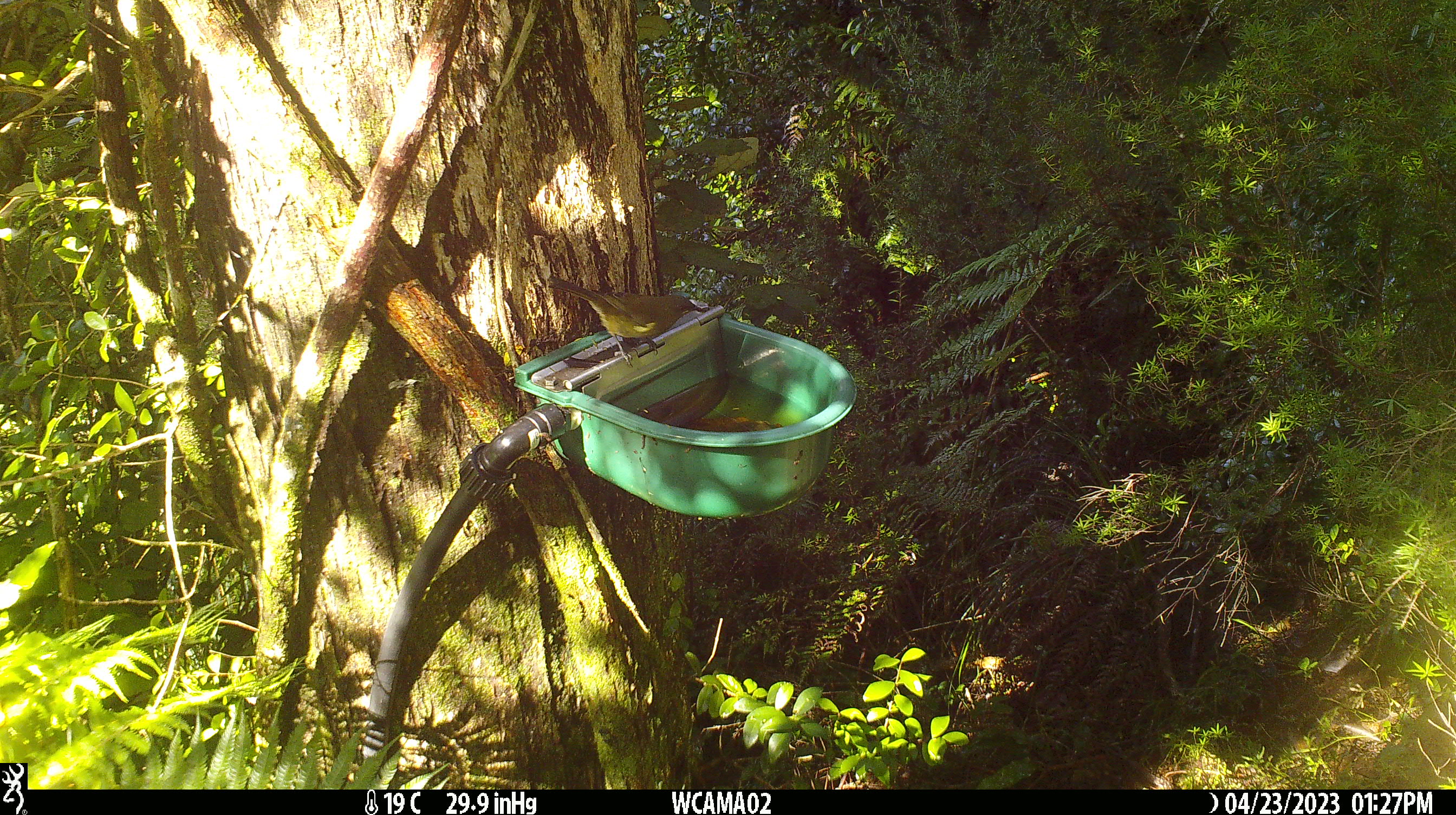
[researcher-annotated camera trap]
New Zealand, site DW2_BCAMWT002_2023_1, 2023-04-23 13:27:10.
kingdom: Animalia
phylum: Chordata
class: Aves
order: Passeriformes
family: Meliphagidae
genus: Anthornis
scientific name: Anthornis melanura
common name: new zealand bellbird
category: bellbird